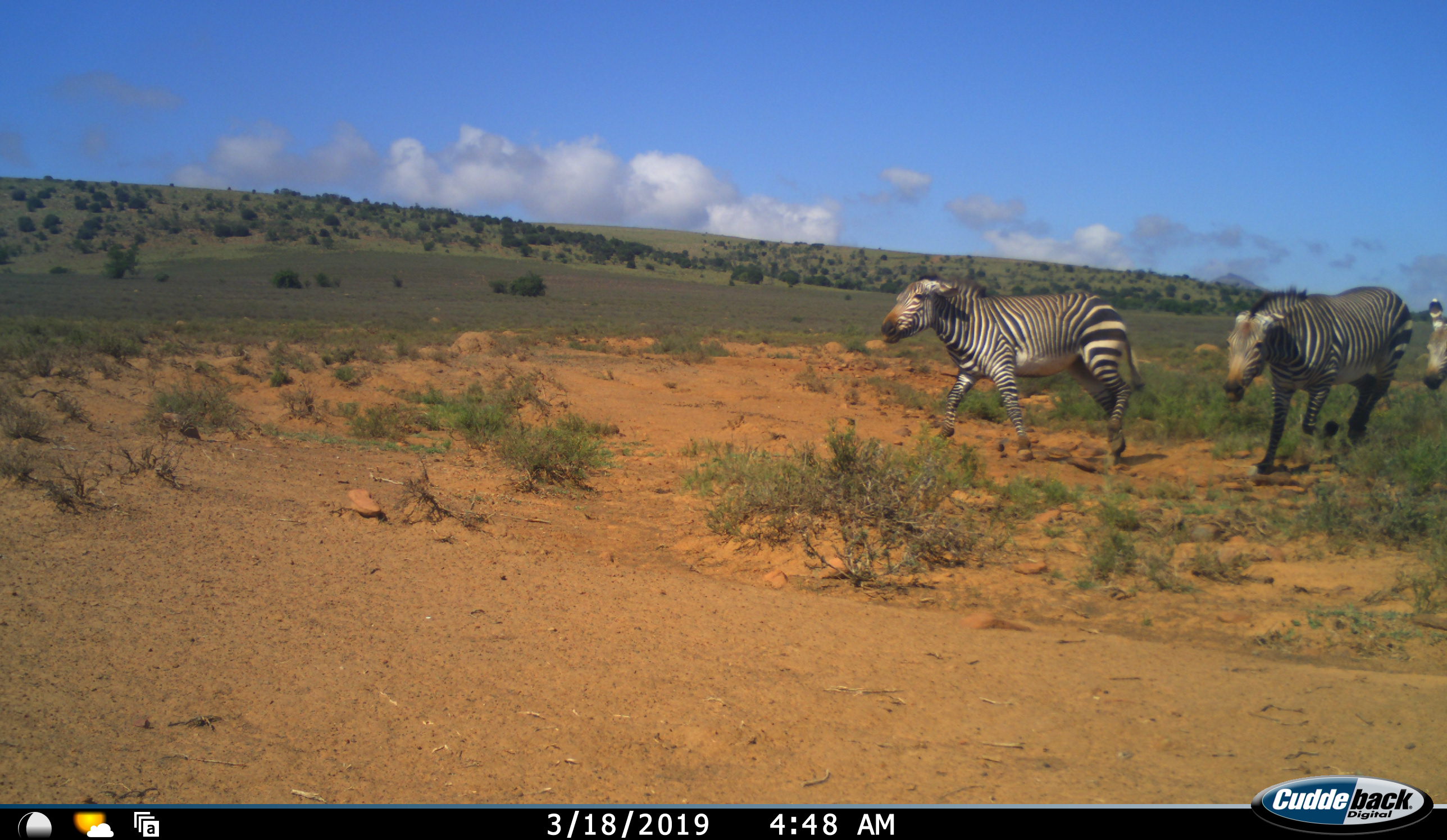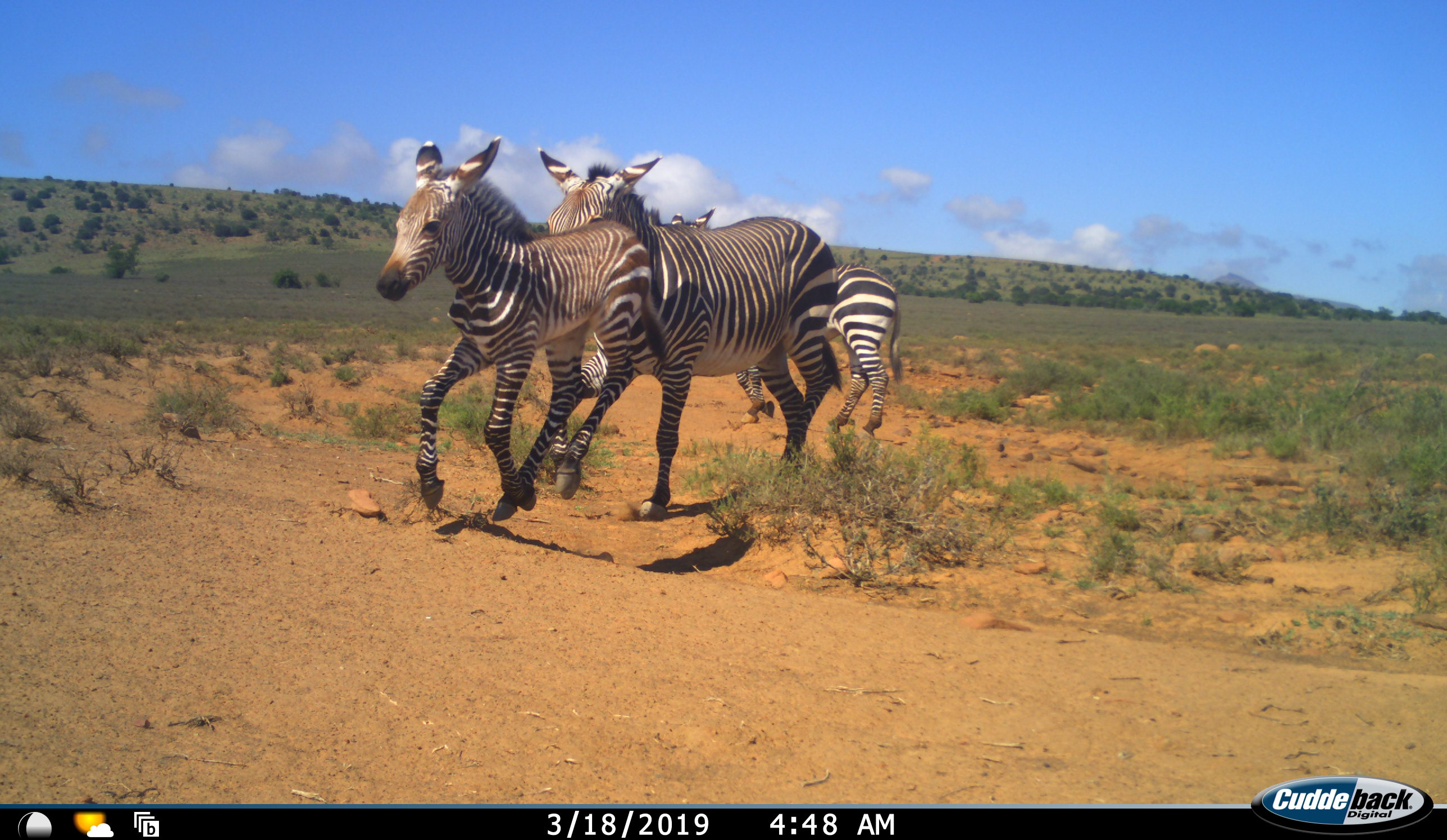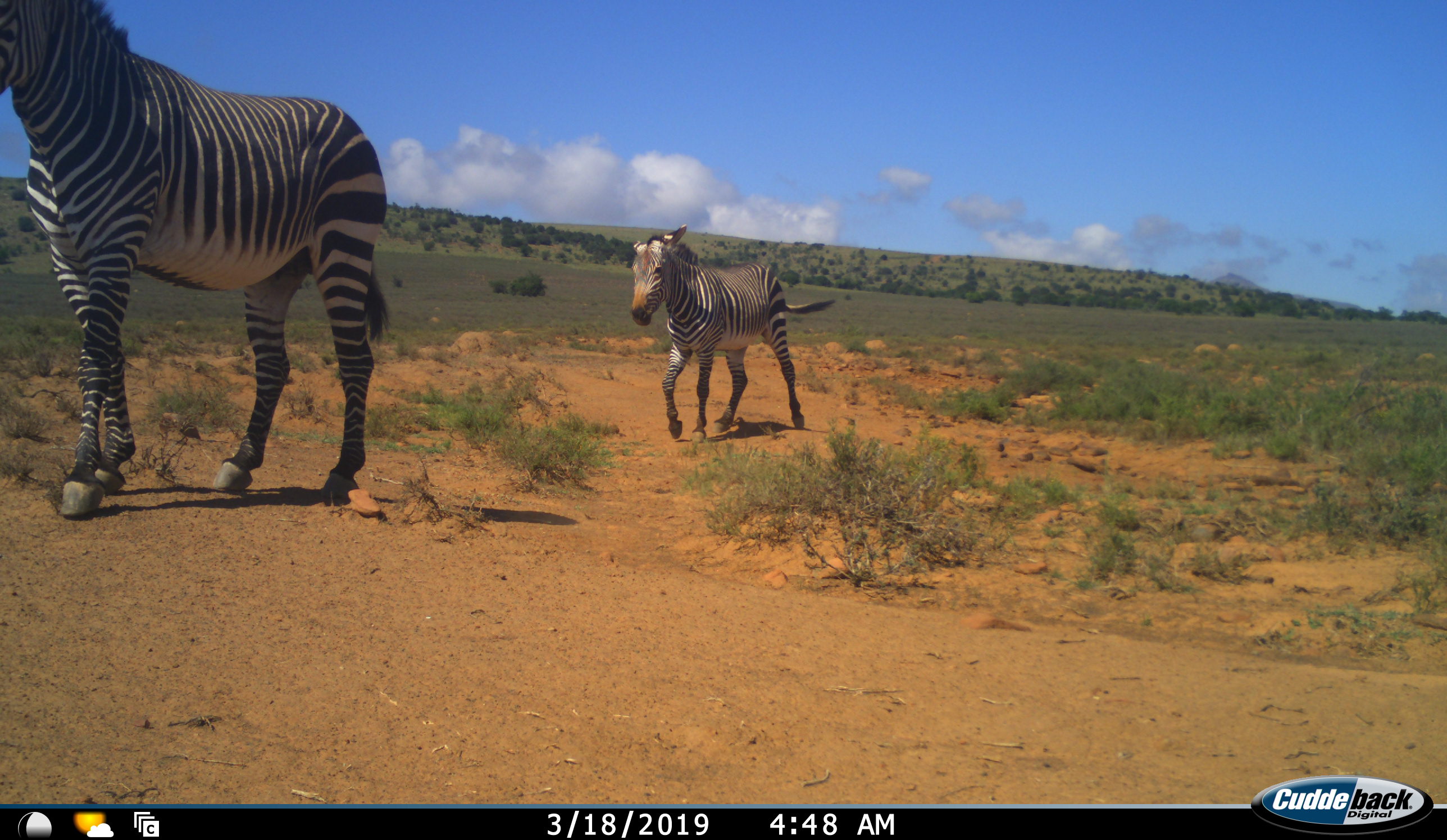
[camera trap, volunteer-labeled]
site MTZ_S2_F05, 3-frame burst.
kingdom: Animalia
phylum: Chordata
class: Mammalia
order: Perissodactyla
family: Equidae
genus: Equus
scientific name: Equus zebra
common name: mountain zebra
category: zebramountain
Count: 3.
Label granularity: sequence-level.